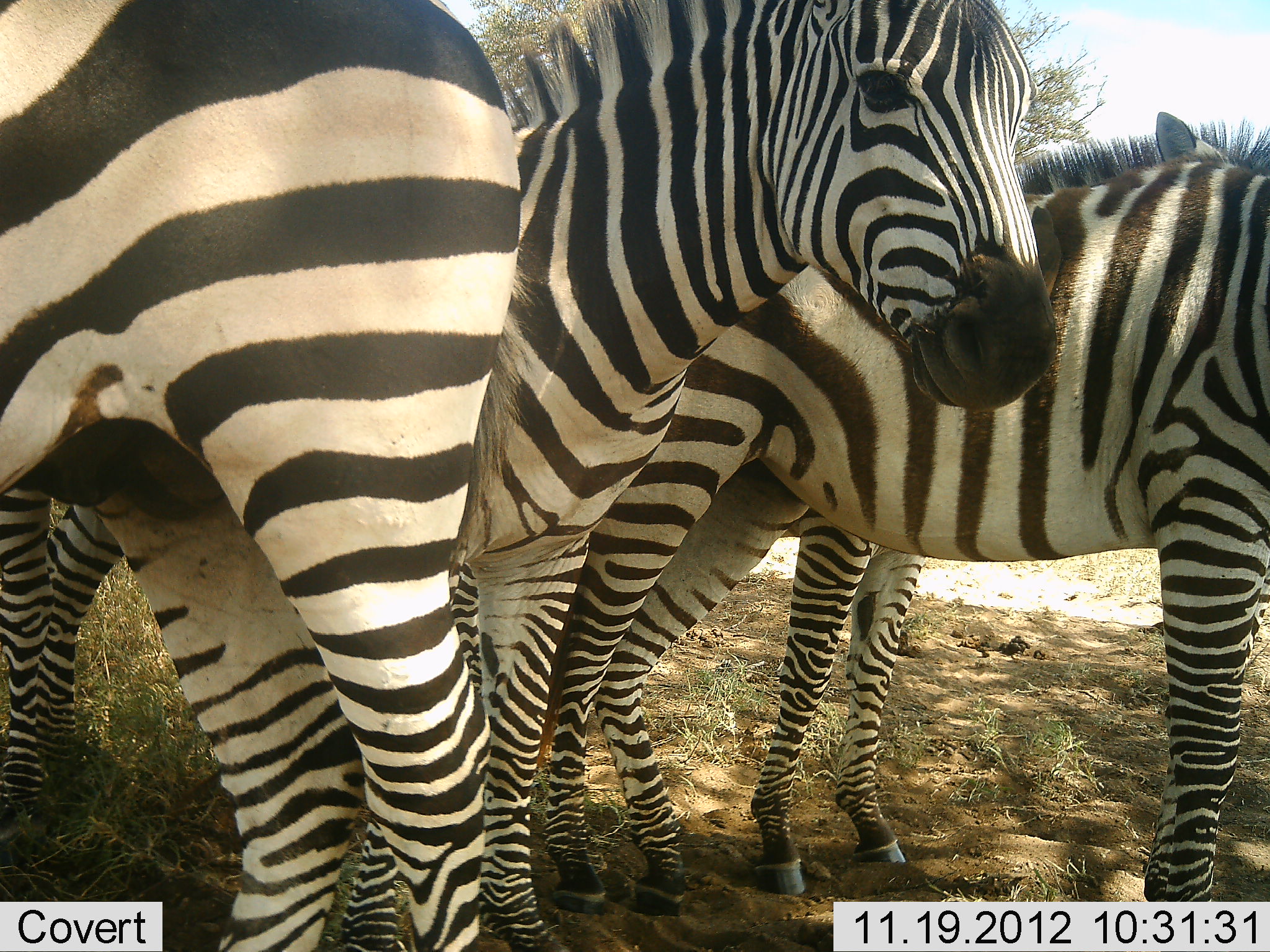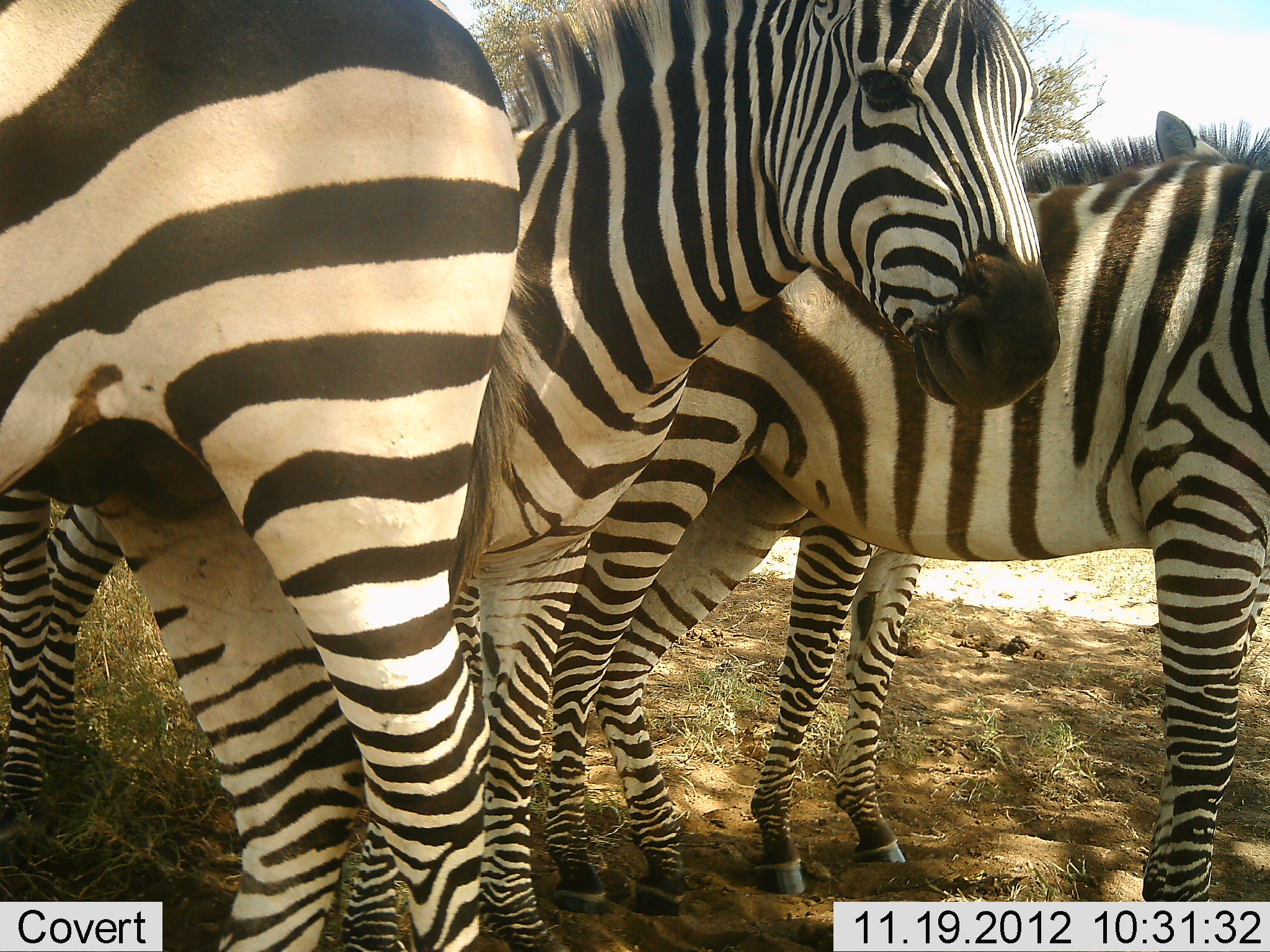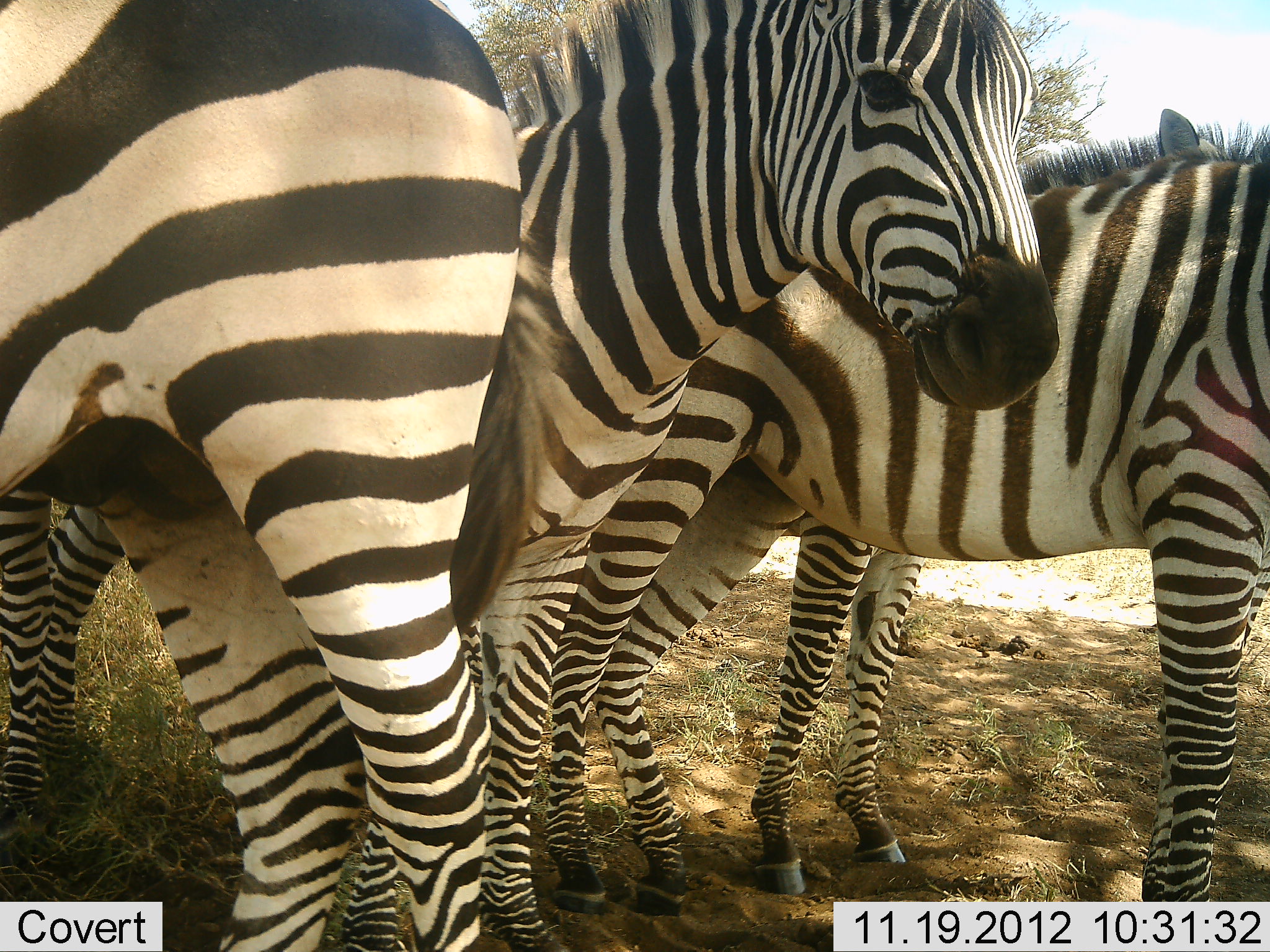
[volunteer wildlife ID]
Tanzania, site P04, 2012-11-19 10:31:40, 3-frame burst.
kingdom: Animalia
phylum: Chordata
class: Mammalia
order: Perissodactyla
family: Equidae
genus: Equus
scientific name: Equus quagga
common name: plains zebra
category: zebra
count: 4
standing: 100%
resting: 0%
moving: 0%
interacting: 10%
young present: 0%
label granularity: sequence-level